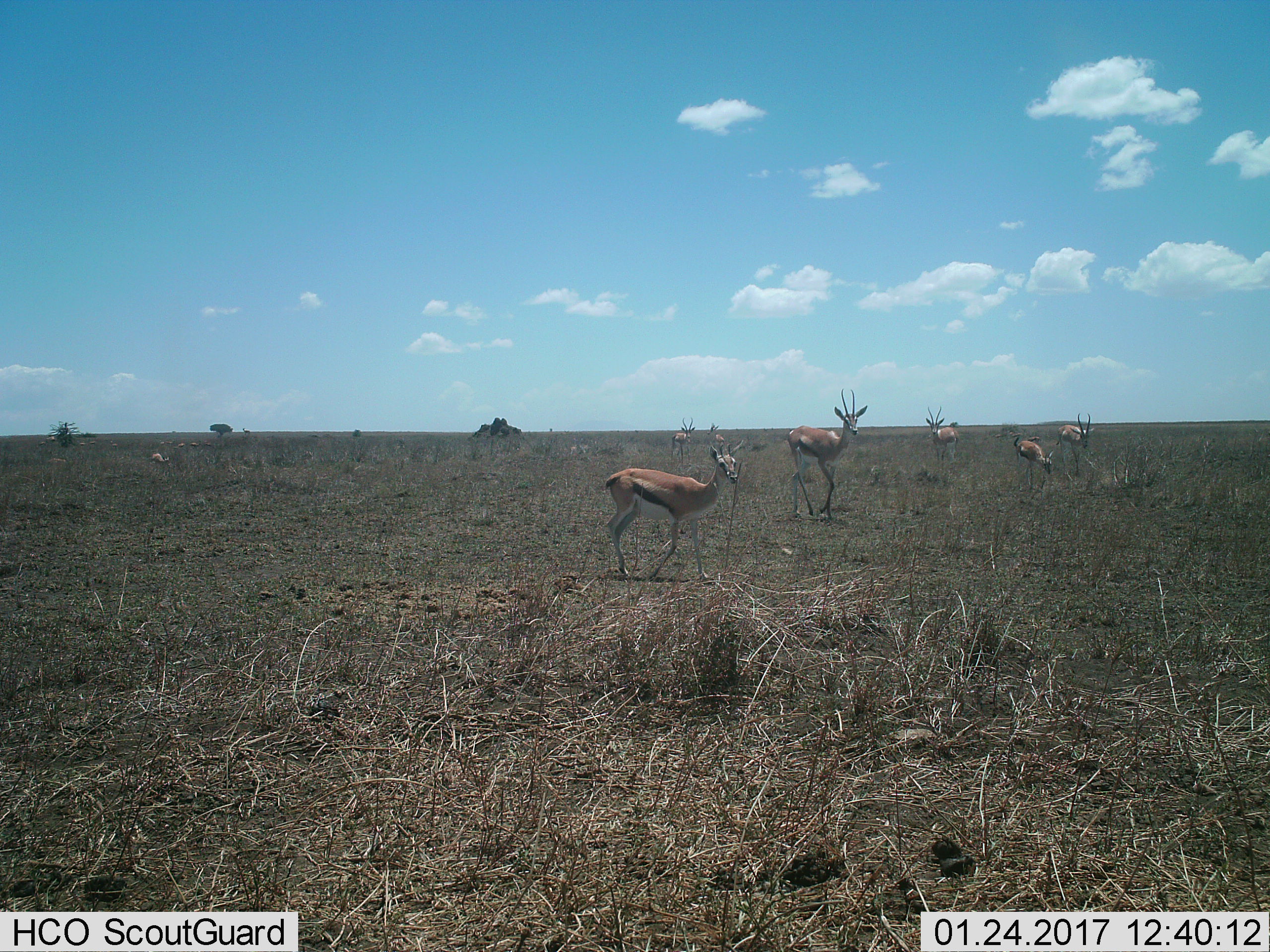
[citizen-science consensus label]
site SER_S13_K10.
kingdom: Animalia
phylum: Chordata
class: Mammalia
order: Artiodactyla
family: Bovidae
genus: Eudorcas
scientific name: Eudorcas thomsonii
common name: thomson's gazelle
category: gazellethomsons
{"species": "gazellethomsons (thomson's gazelle) (Eudorcas thomsonii)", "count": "8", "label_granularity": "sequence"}